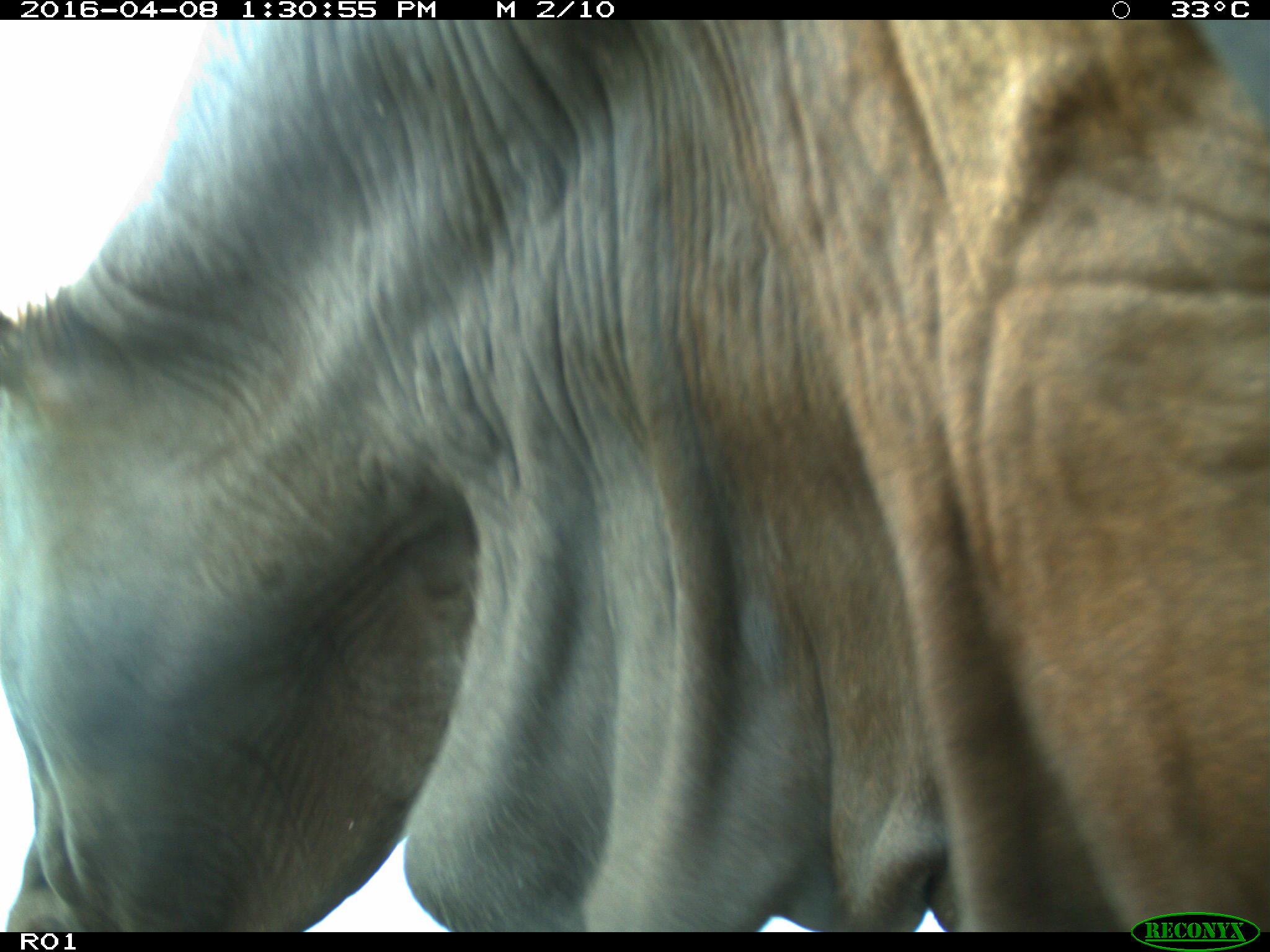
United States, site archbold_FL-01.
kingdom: Animalia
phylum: Chordata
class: Mammalia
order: Artiodactyla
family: Bovidae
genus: Bos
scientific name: Bos taurus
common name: domestic cow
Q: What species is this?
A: Bos taurus (domestic cow).